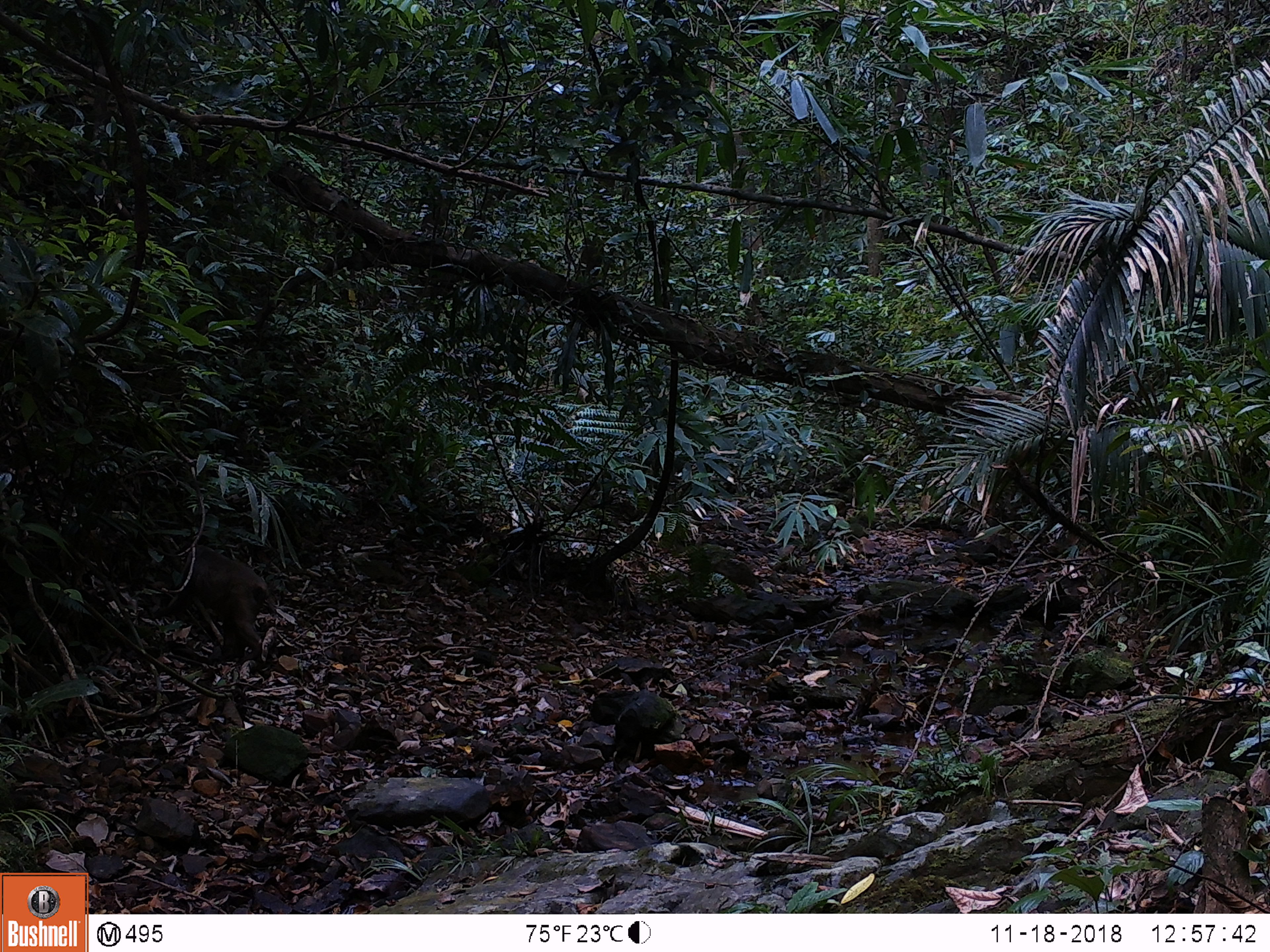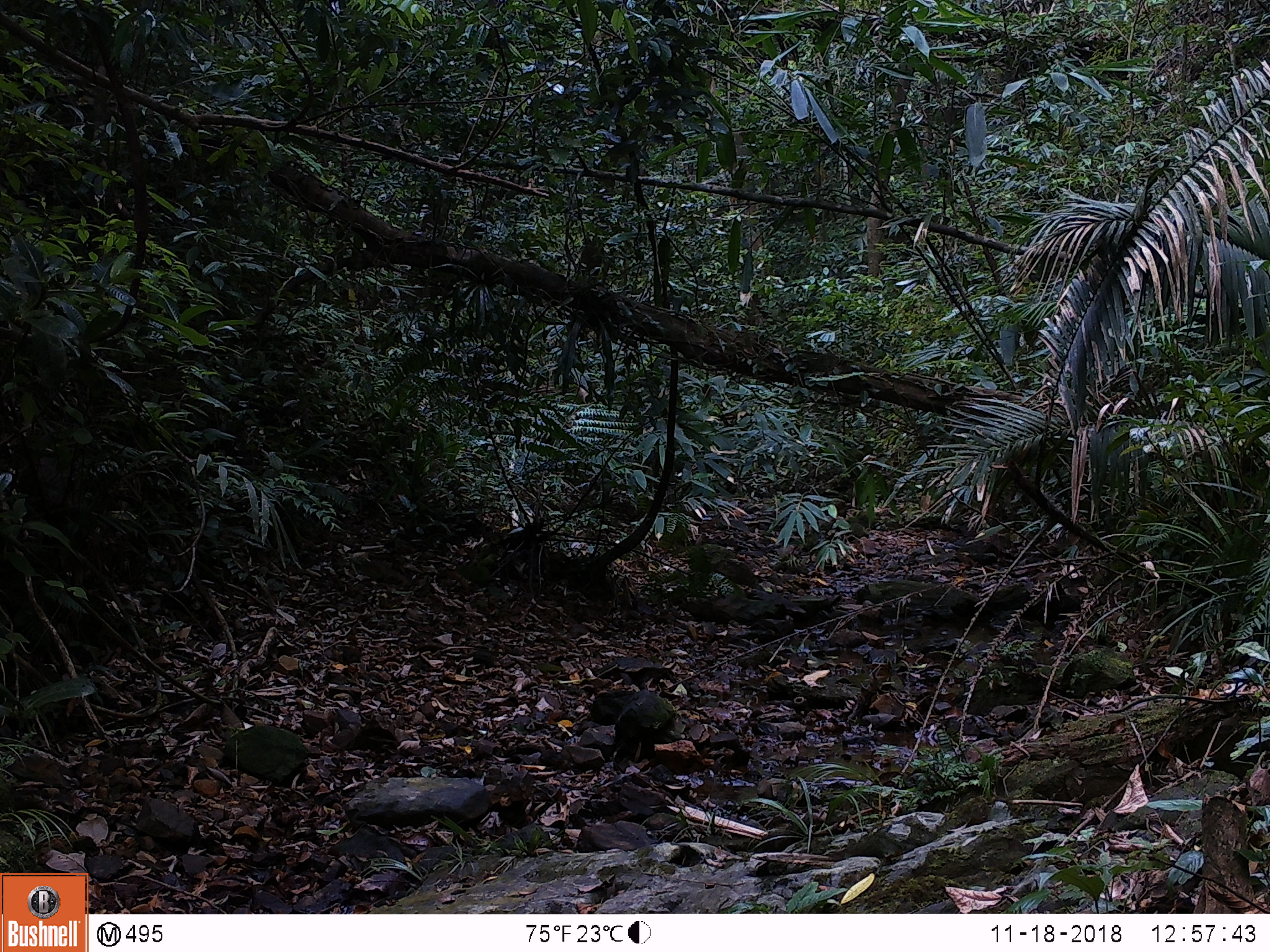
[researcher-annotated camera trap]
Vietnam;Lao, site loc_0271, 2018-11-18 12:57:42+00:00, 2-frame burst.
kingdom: Animalia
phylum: Chordata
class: Mammalia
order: Primates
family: Cercopithecidae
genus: Macaca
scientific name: Macaca arctoides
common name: stump-tailed macaque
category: stump tailed macaque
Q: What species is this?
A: Stump tailed macaque (stump-tailed macaque) (Macaca arctoides).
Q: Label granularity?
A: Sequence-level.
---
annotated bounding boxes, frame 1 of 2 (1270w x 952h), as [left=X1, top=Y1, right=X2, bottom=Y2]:
stump tailed macaque: [left=152, top=543, right=276, bottom=665]